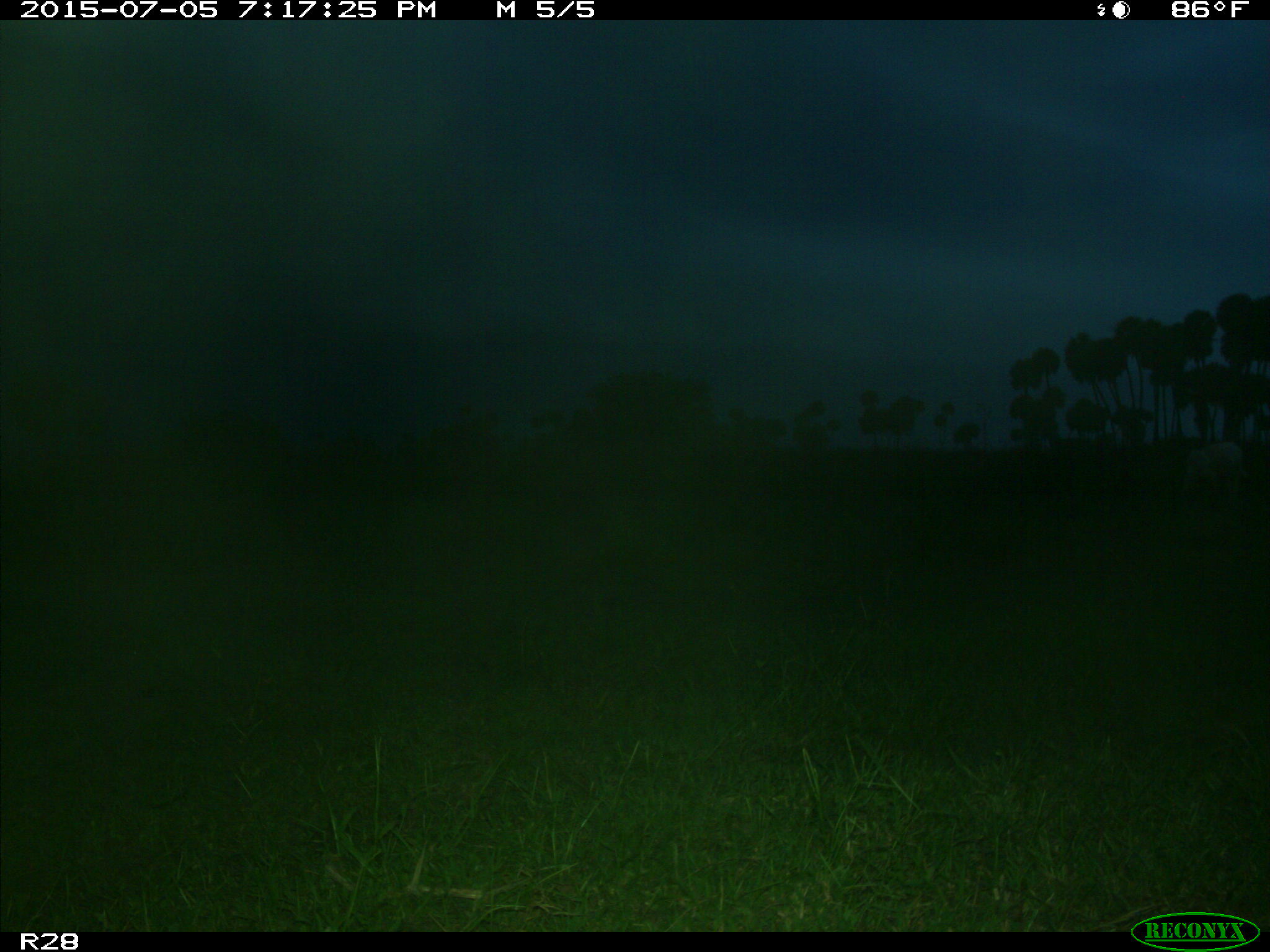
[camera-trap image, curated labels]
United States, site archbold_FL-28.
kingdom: Animalia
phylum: Chordata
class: Mammalia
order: Artiodactyla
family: Bovidae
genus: Bos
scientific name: Bos taurus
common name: domestic cow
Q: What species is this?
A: Bos taurus (domestic cow).